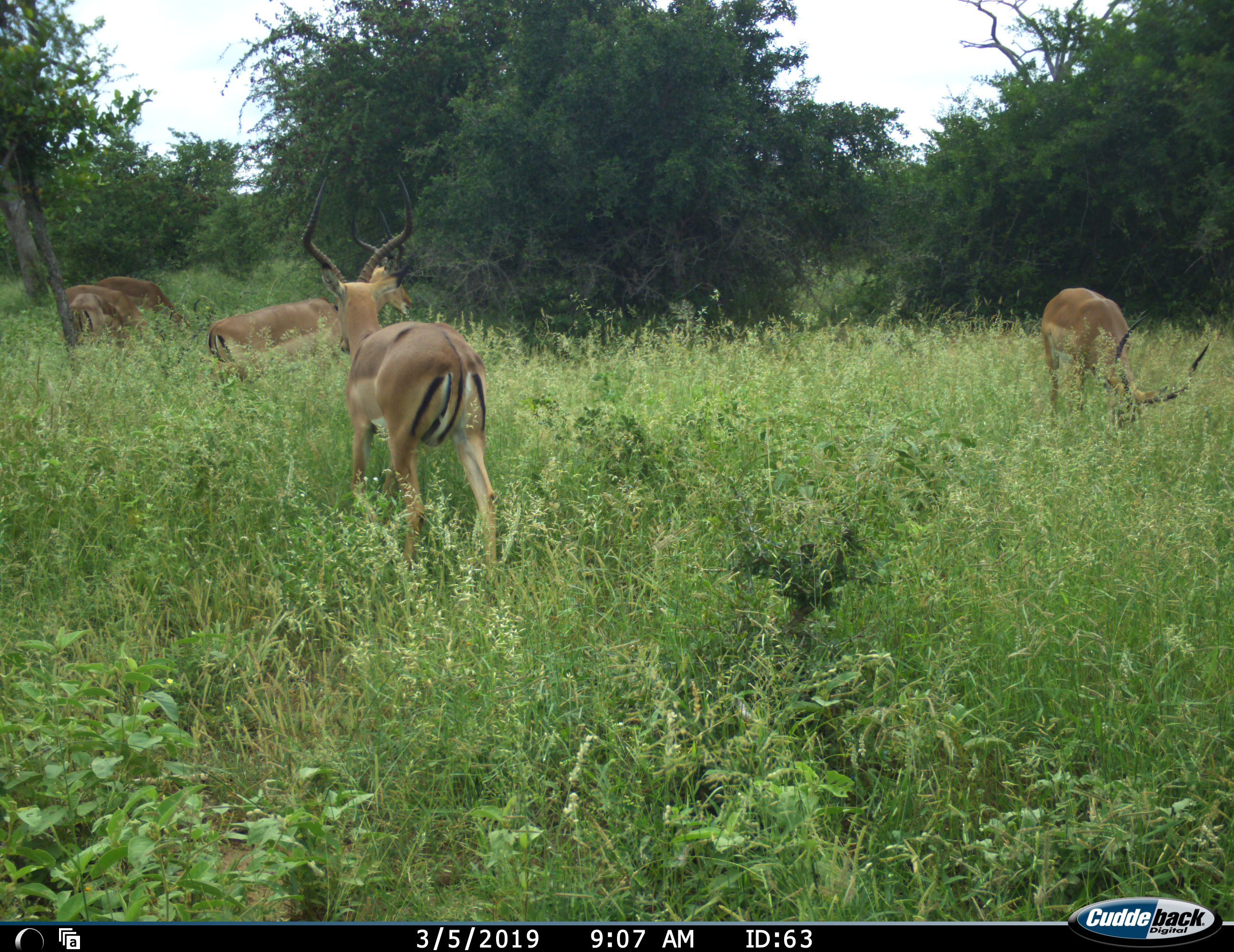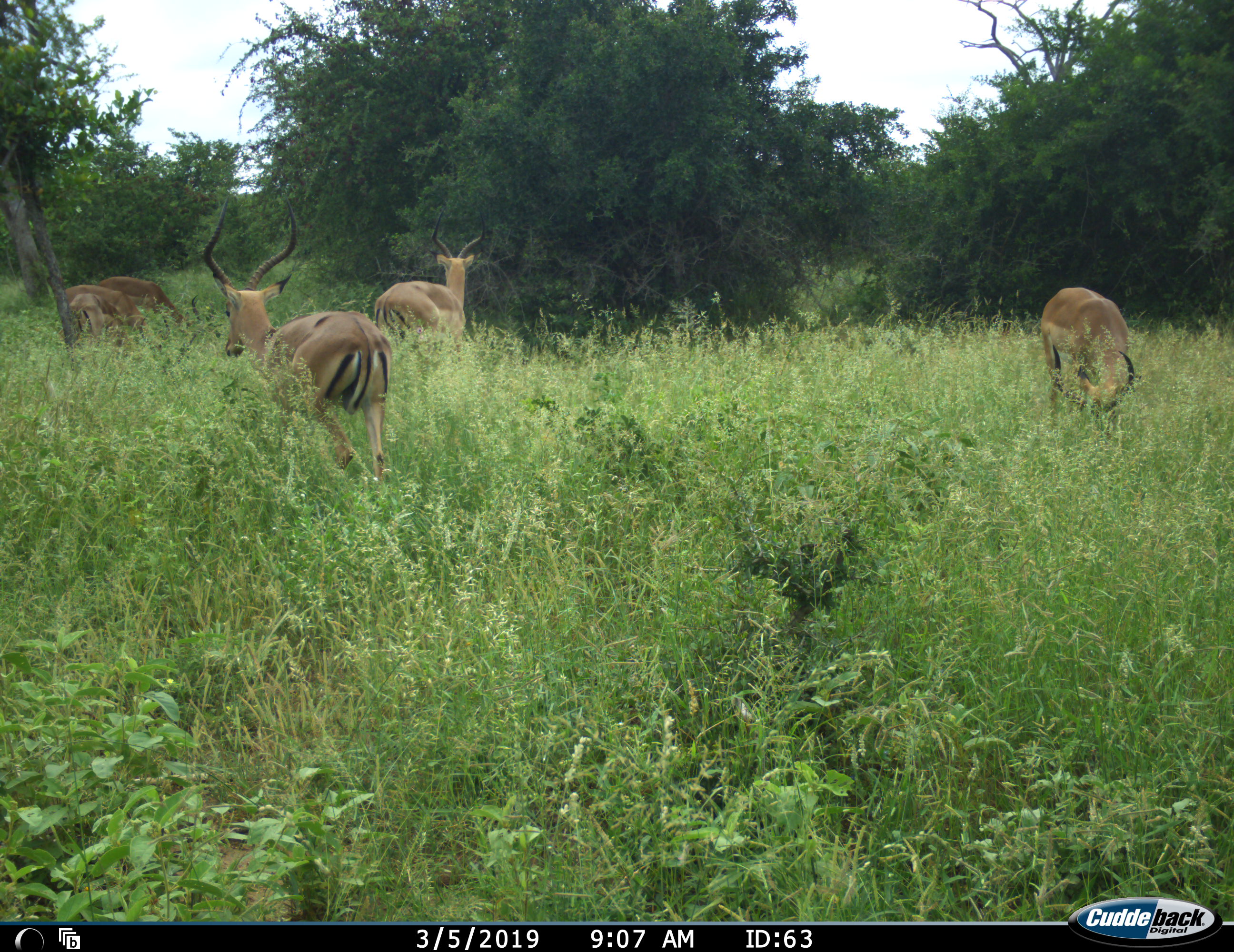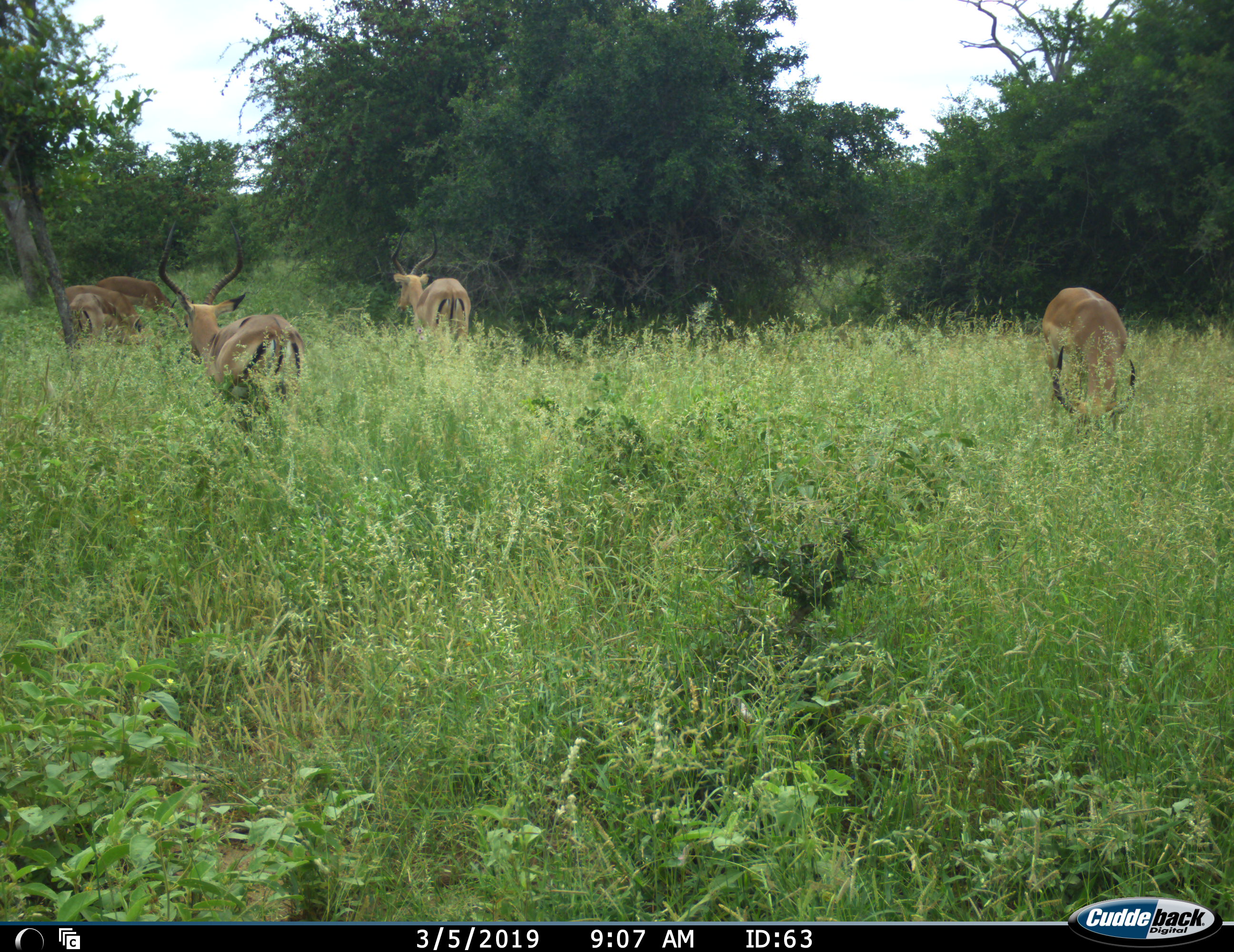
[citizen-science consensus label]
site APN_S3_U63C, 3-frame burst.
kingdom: Animalia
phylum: Chordata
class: Mammalia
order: Artiodactyla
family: Bovidae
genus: Aepyceros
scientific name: Aepyceros melampus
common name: impala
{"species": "impala (Aepyceros melampus)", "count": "5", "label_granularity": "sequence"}